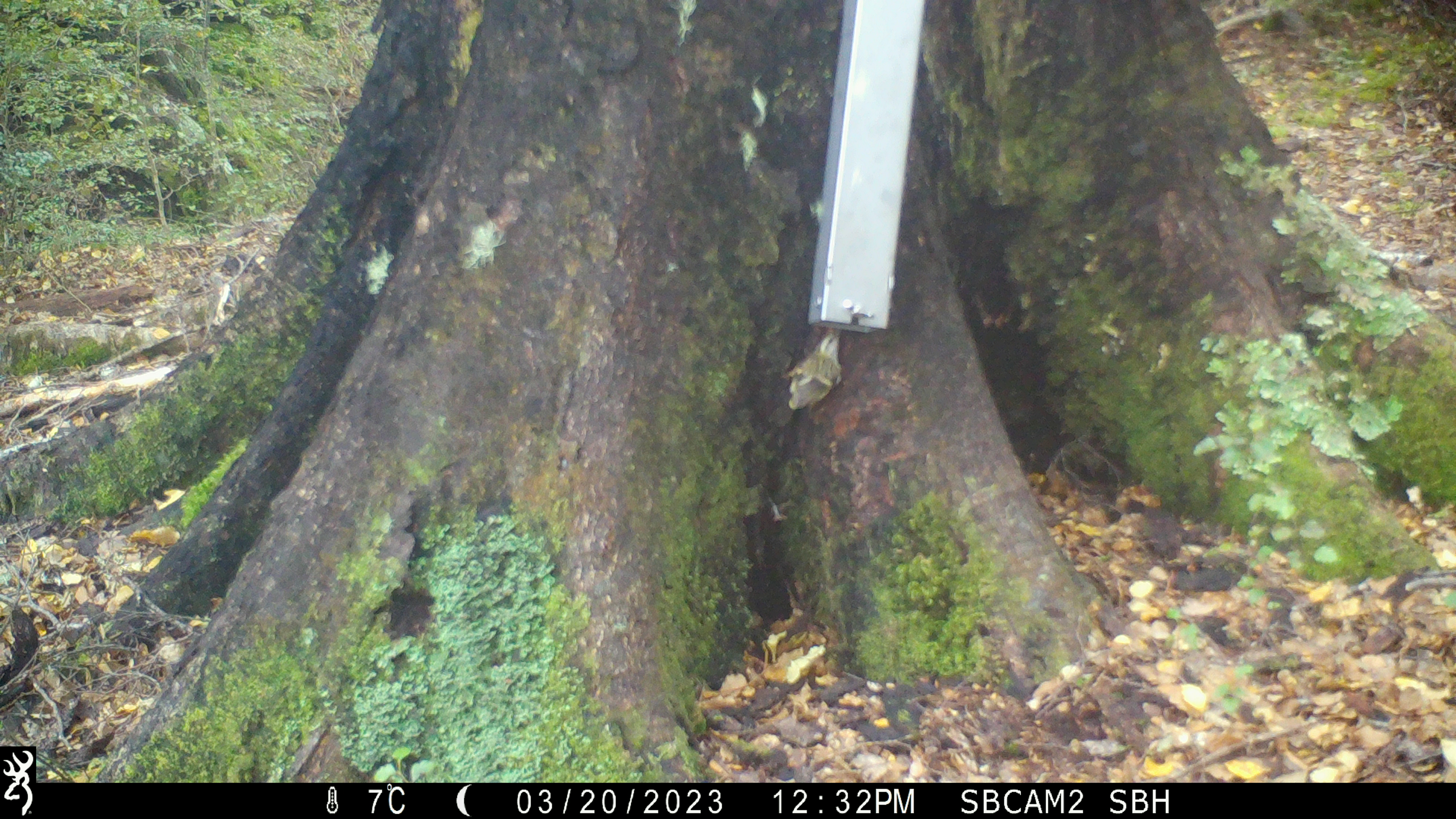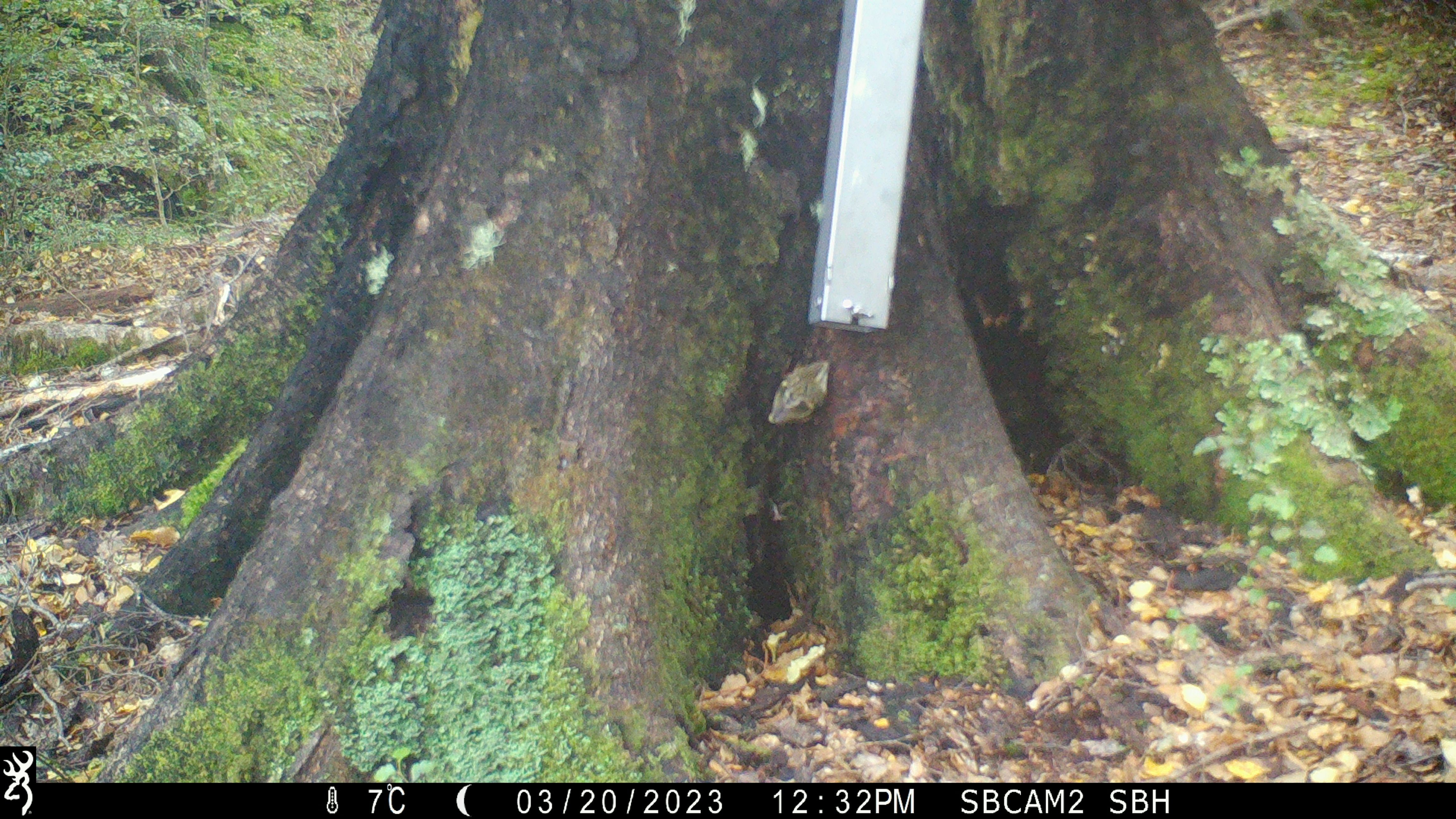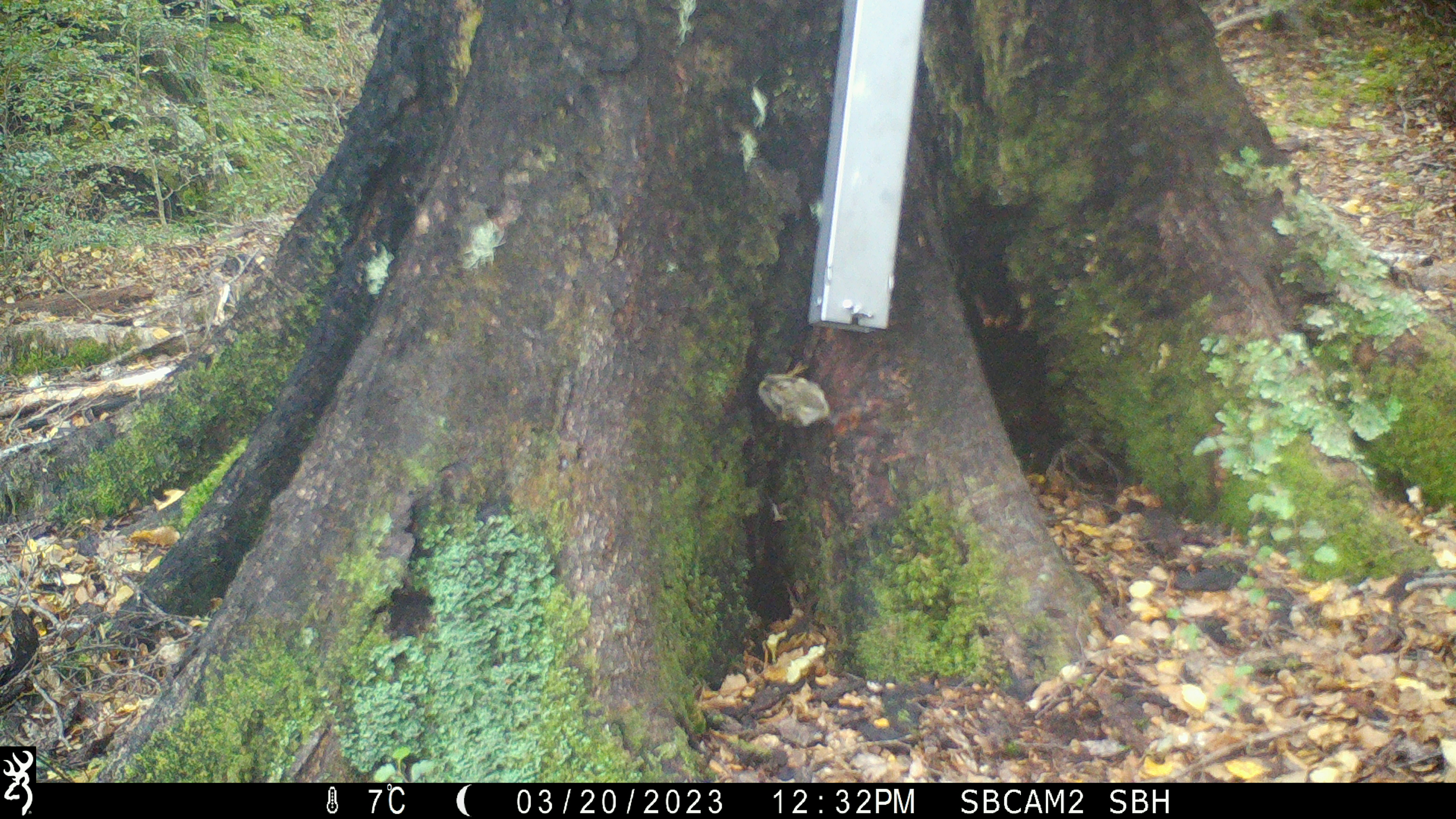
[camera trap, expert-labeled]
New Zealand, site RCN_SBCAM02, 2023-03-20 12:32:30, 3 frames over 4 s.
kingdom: Animalia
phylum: Chordata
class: Aves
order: Passeriformes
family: Acanthisittidae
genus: Acanthisitta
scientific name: Acanthisitta chloris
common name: rifleman